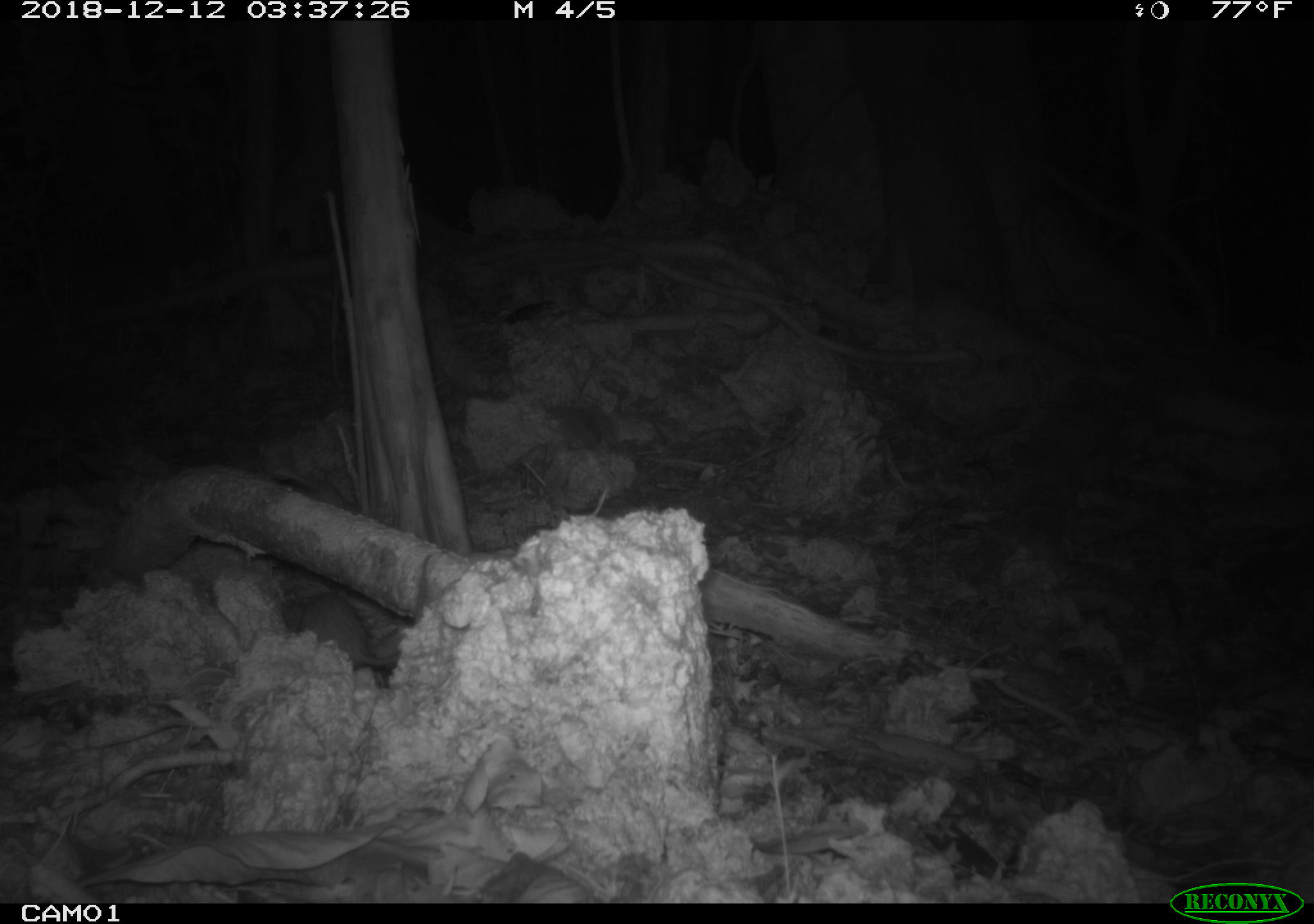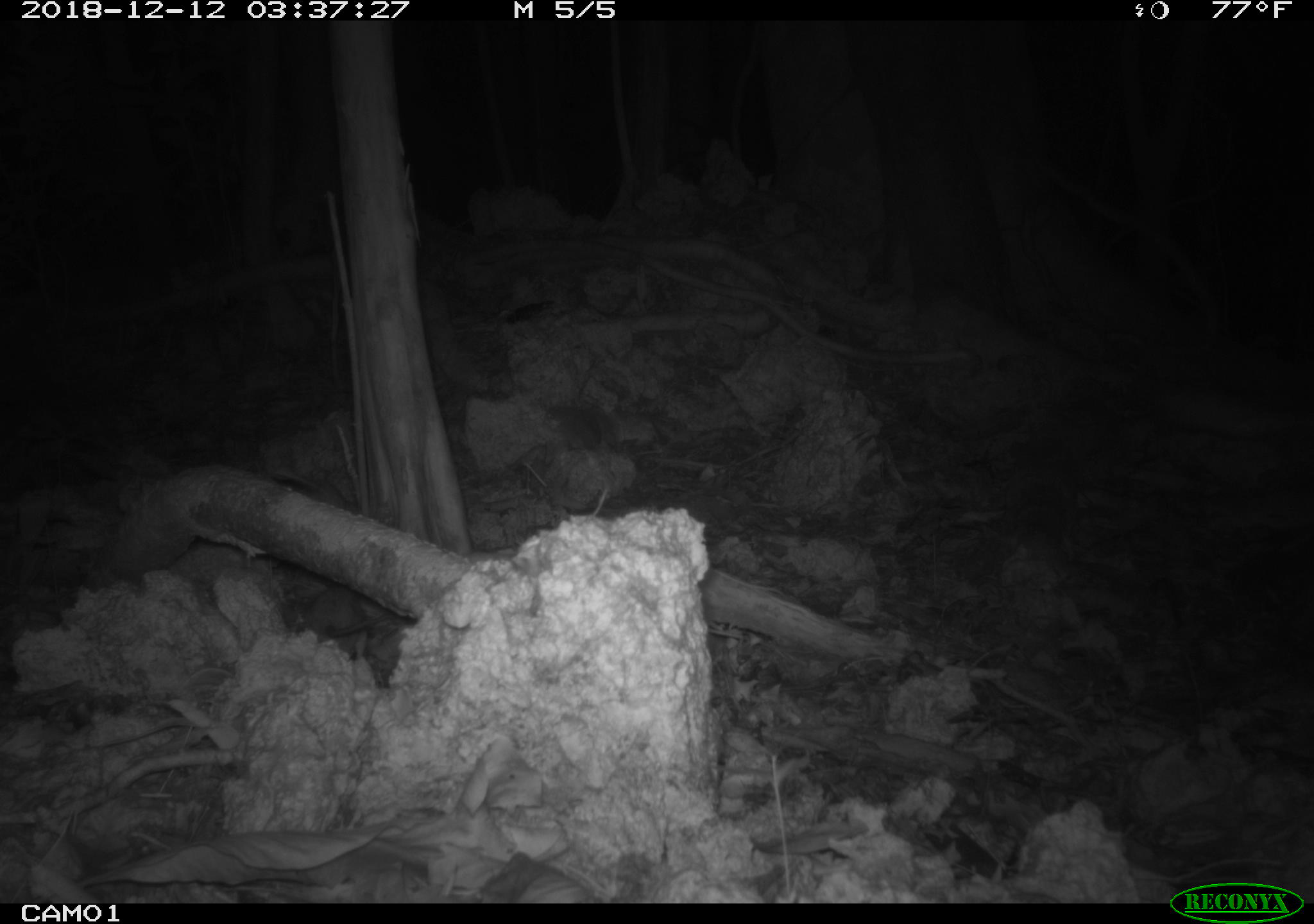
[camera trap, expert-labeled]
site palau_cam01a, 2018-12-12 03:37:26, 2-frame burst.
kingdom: Animalia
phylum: Chordata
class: Mammalia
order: Rodentia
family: Muridae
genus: Rattus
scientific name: Rattus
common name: rat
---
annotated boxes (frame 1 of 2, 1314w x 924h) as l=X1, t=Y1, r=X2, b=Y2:
rat: l=275, t=548, r=445, b=689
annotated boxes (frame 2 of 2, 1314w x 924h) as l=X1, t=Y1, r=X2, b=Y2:
rat: l=273, t=578, r=415, b=688